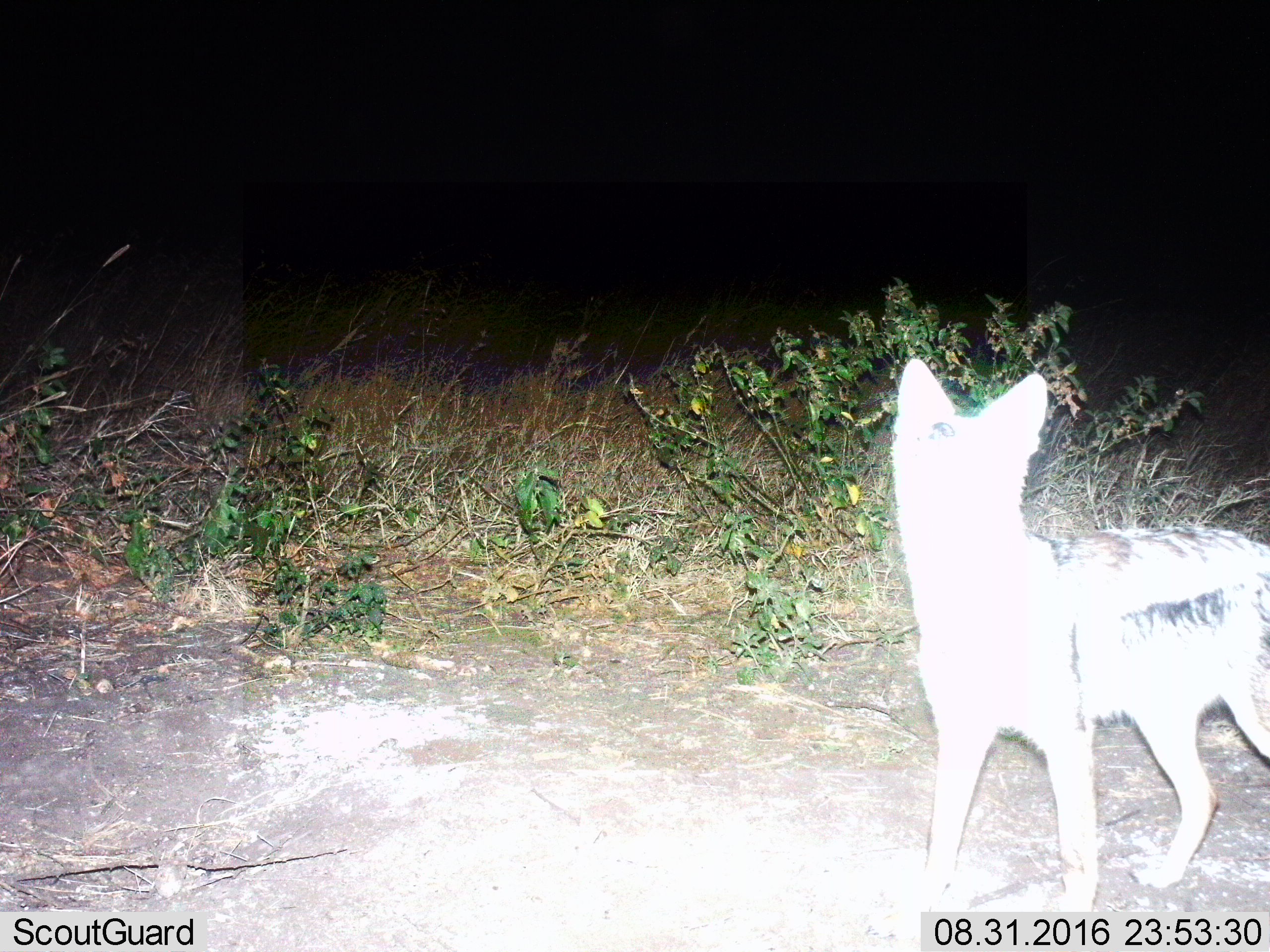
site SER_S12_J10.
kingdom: Animalia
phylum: Chordata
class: Mammalia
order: Carnivora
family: Canidae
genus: Lupulella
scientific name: Lupulella mesomelas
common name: black-backed jackal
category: jackalblackbacked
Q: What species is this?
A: Jackalblackbacked (black-backed jackal) (Lupulella mesomelas).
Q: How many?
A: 1.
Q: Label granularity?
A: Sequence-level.